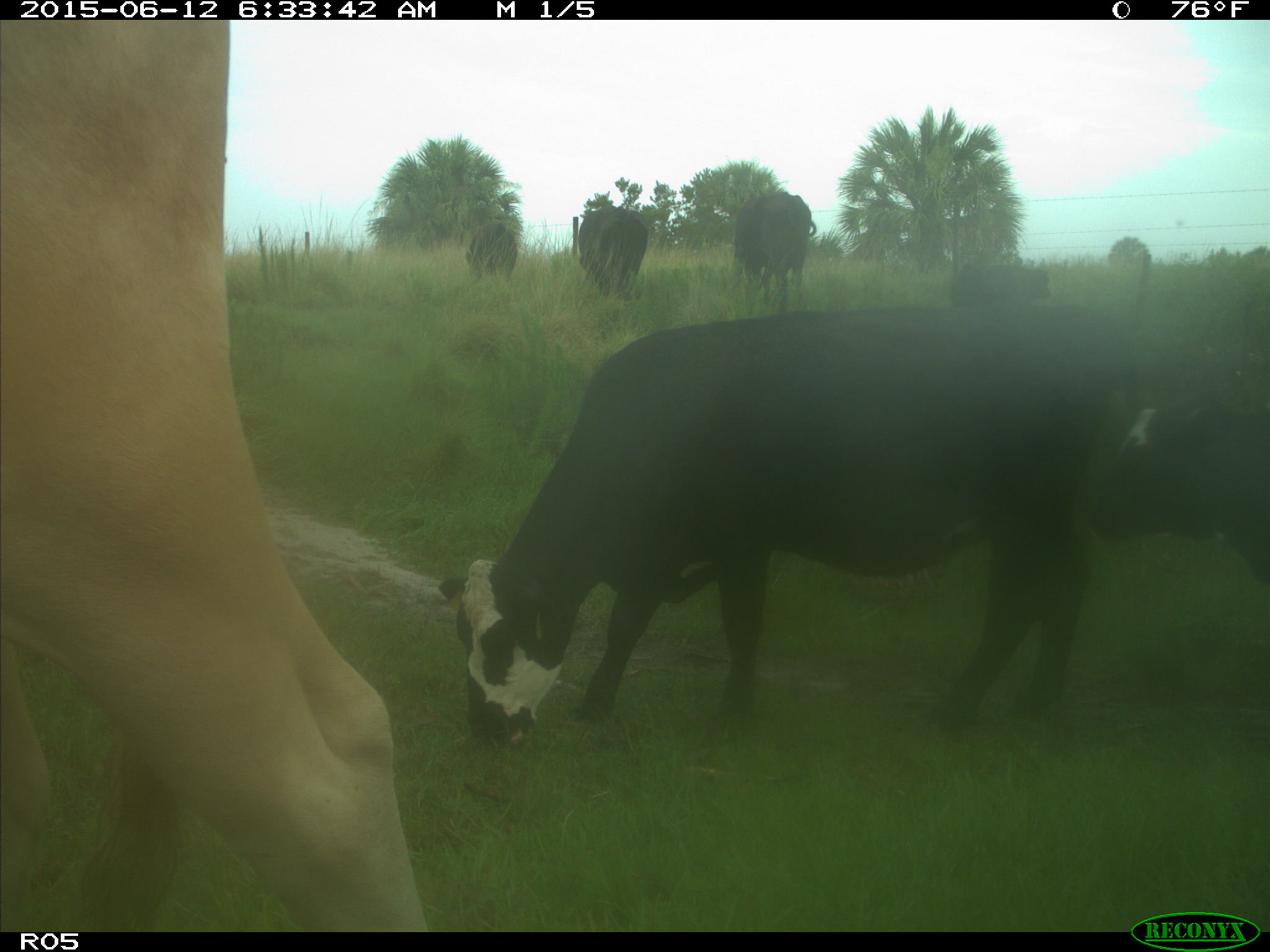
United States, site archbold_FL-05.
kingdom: Animalia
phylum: Chordata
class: Mammalia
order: Artiodactyla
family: Bovidae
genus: Bos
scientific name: Bos taurus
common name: domestic cow